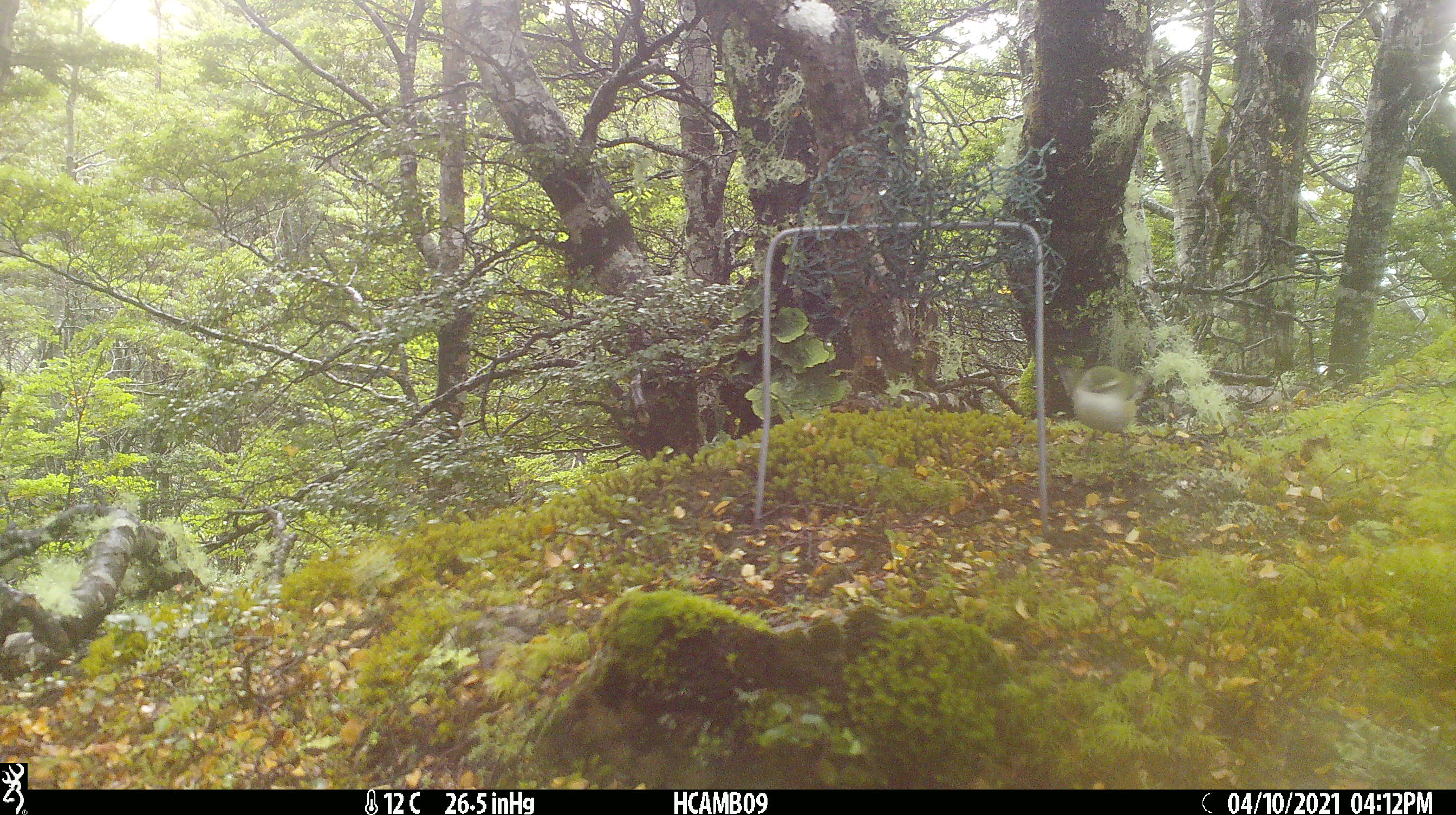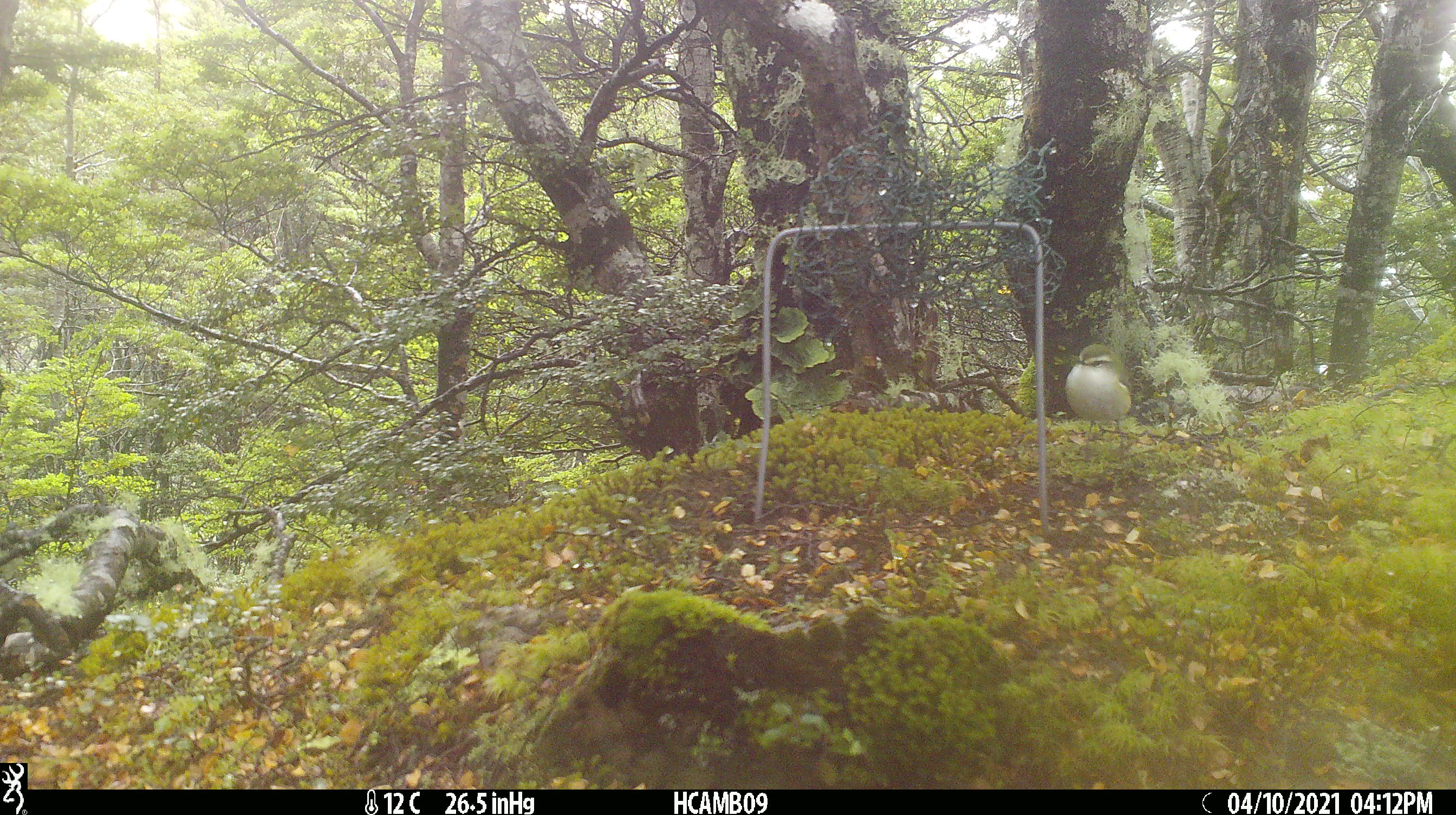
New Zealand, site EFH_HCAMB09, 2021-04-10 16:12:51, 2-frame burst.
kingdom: Animalia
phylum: Chordata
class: Aves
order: Passeriformes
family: Acanthisittidae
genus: Acanthisitta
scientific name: Acanthisitta chloris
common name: rifleman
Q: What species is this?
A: Rifleman (Acanthisitta chloris).